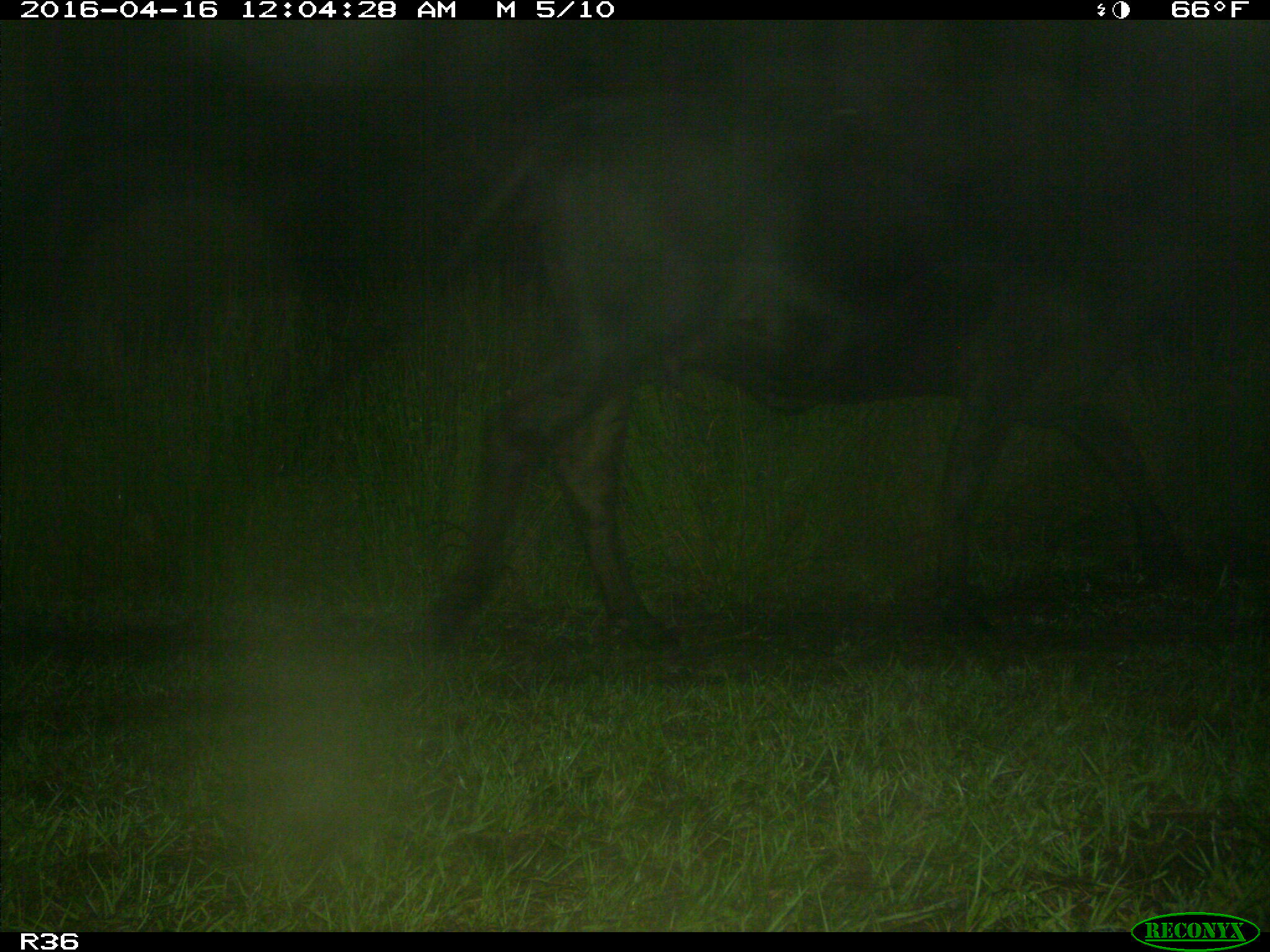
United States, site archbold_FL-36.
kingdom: Animalia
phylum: Chordata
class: Mammalia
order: Artiodactyla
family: Bovidae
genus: Bos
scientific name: Bos taurus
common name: domestic cow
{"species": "Bos taurus (domestic cow)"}